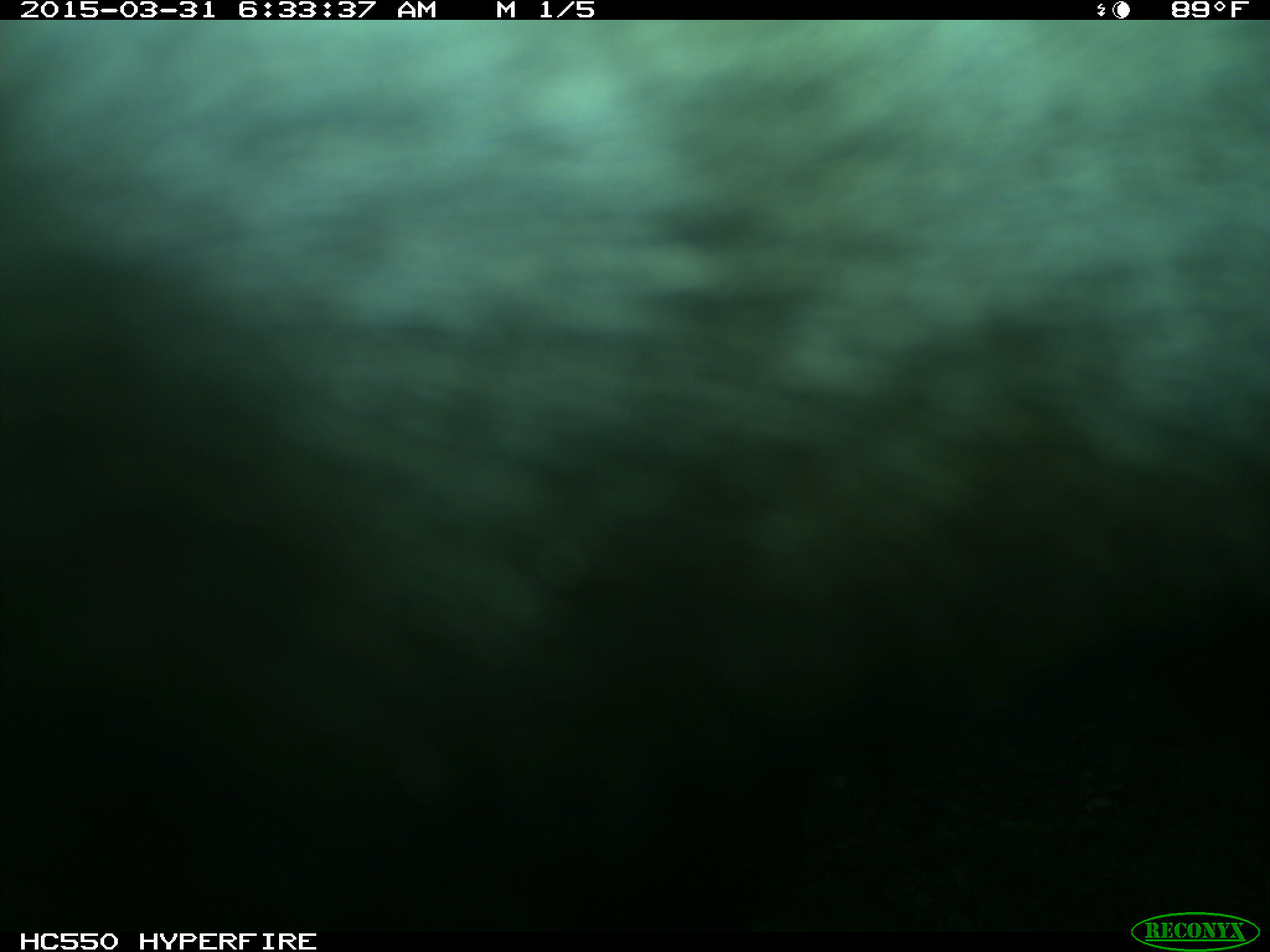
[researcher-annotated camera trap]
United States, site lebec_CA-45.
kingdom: Animalia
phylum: Chordata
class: Mammalia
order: Artiodactyla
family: Bovidae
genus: Bos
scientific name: Bos taurus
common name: domestic cow